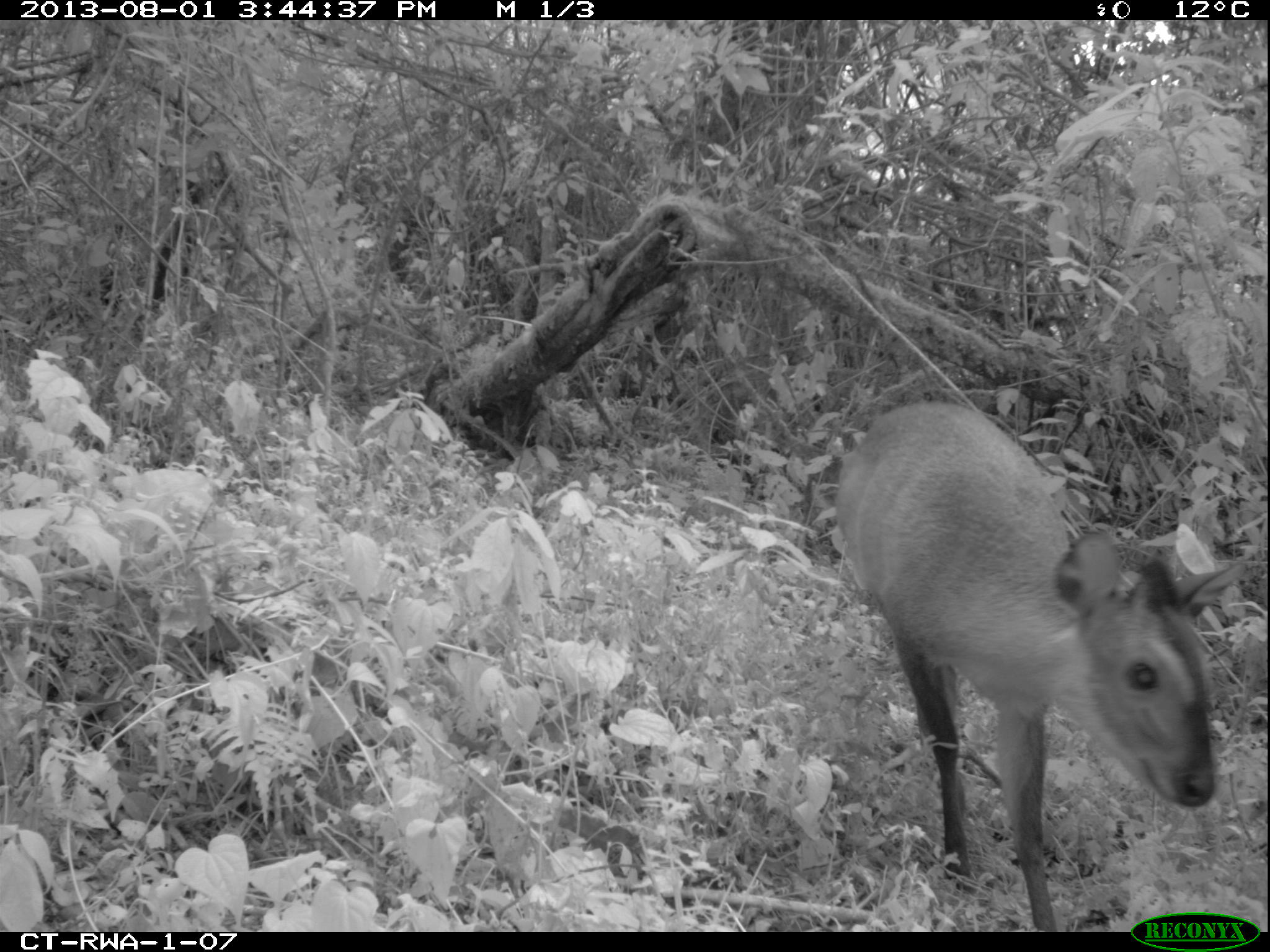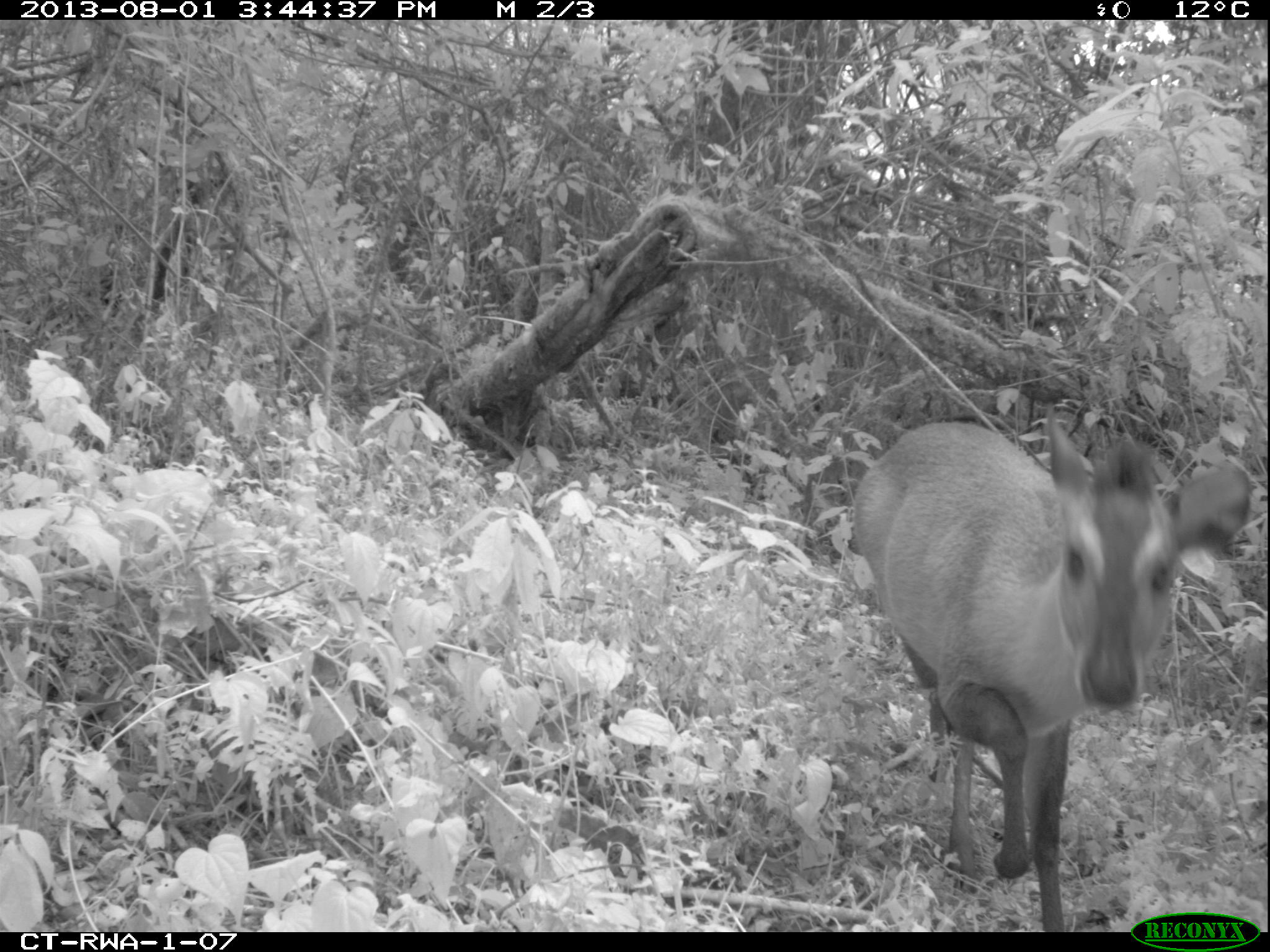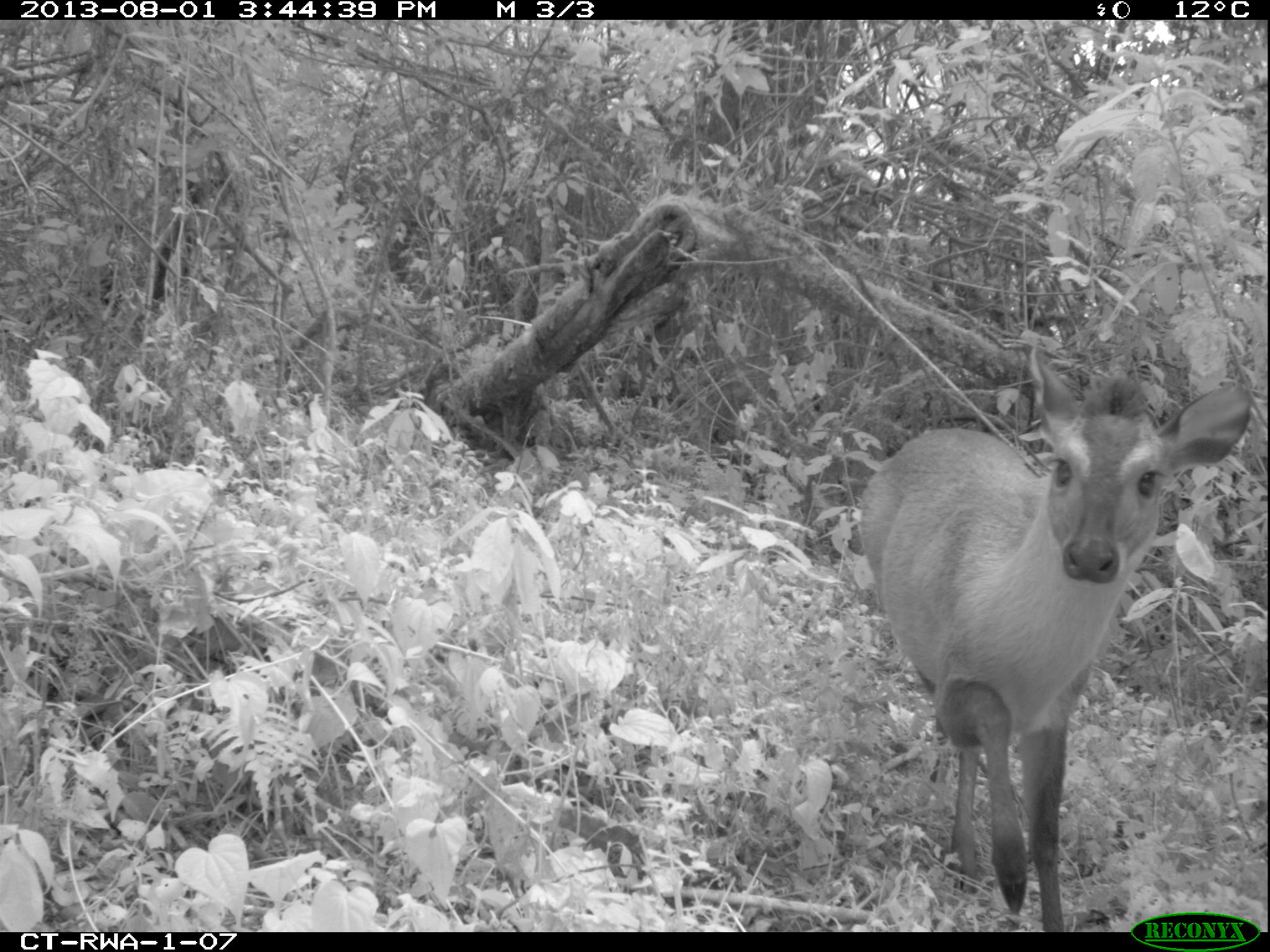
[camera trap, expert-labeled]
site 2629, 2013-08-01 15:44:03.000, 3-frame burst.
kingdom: Animalia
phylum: Chordata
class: Mammalia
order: Artiodactyla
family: Bovidae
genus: Cephalophus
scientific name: Cephalophus nigrifrons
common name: black-fronted duiker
Cephalophus nigrifrons (black-fronted duiker), count 1.